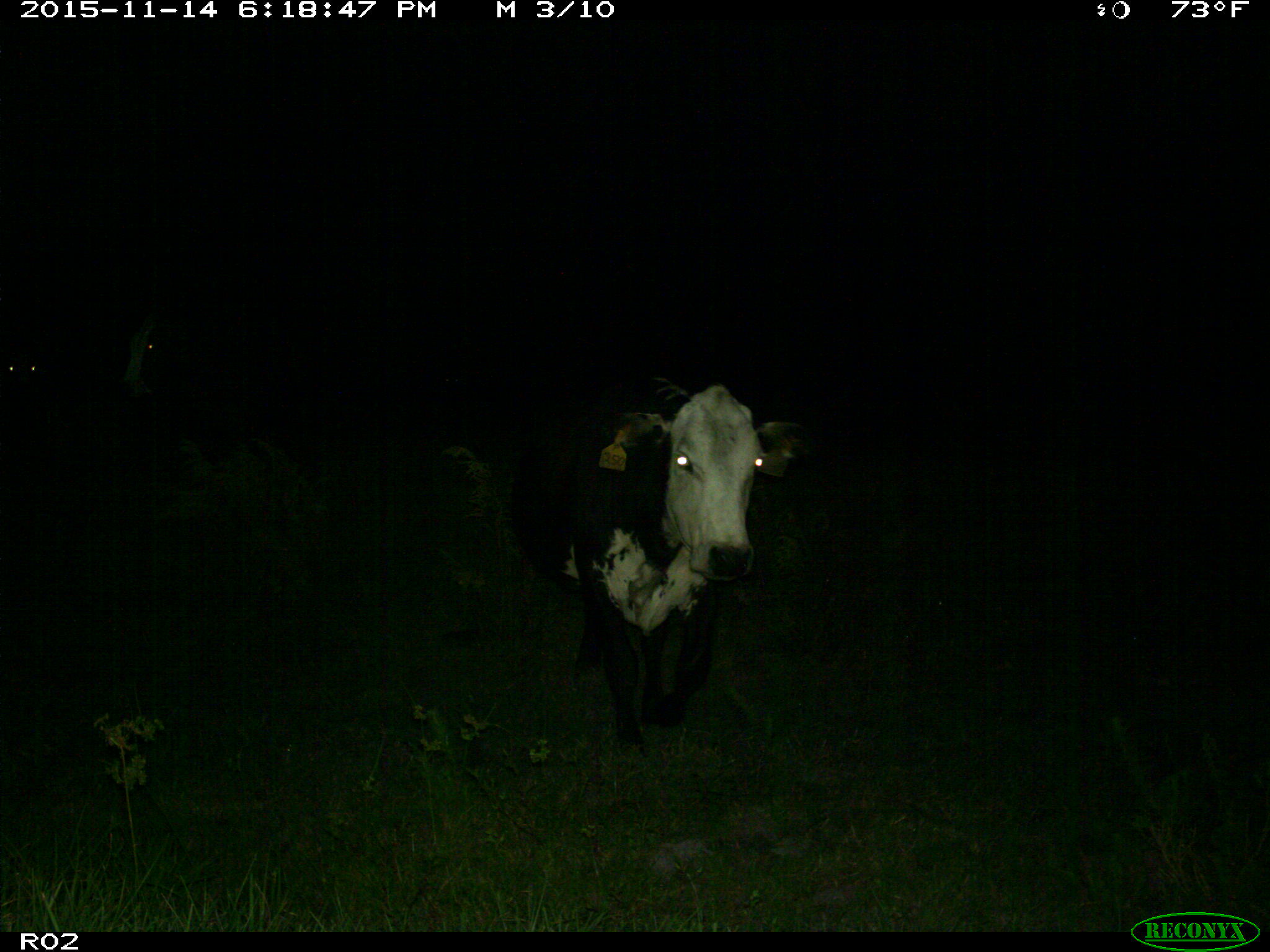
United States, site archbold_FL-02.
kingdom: Animalia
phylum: Chordata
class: Mammalia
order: Artiodactyla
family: Bovidae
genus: Bos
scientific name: Bos taurus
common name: domestic cow